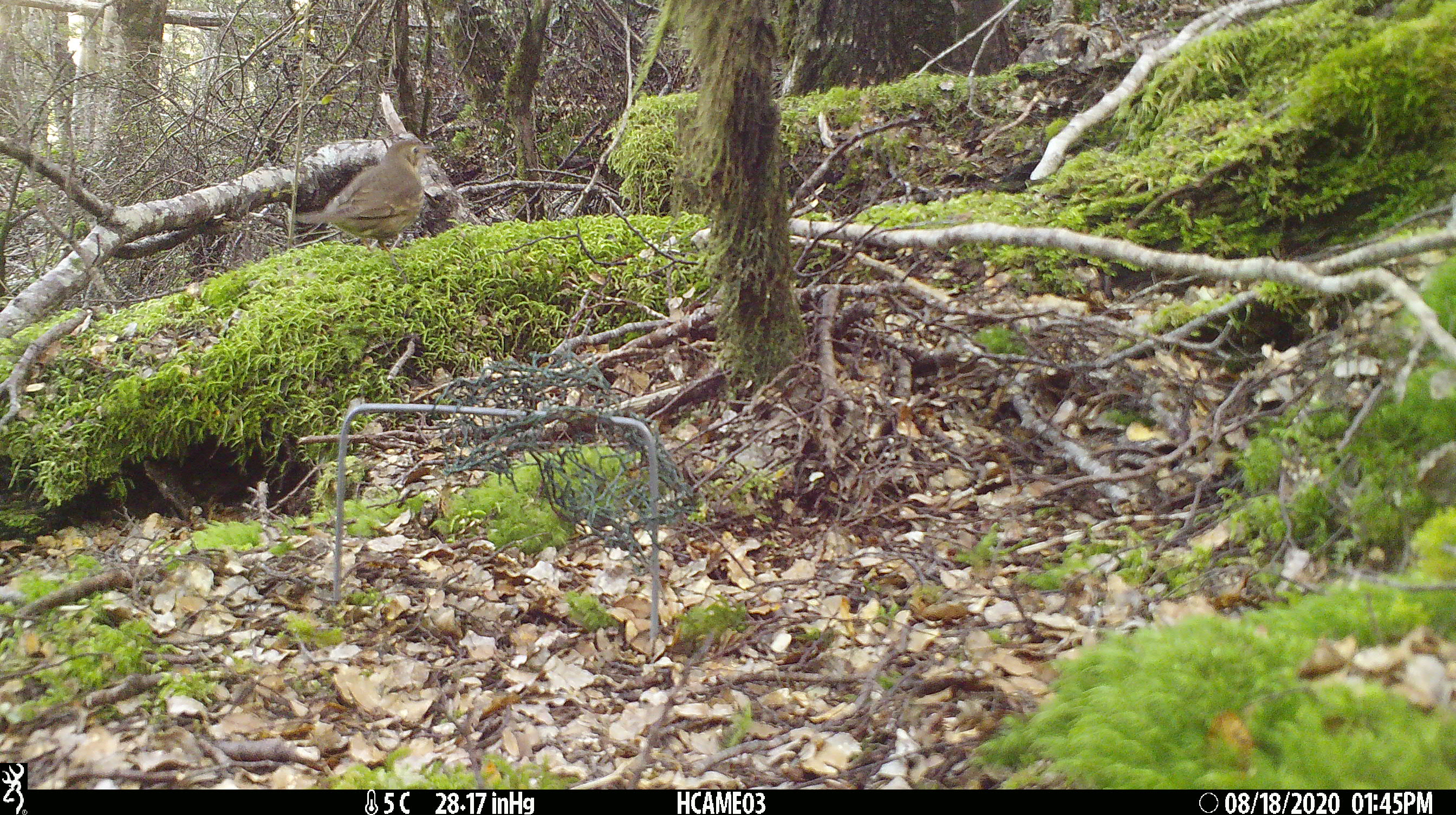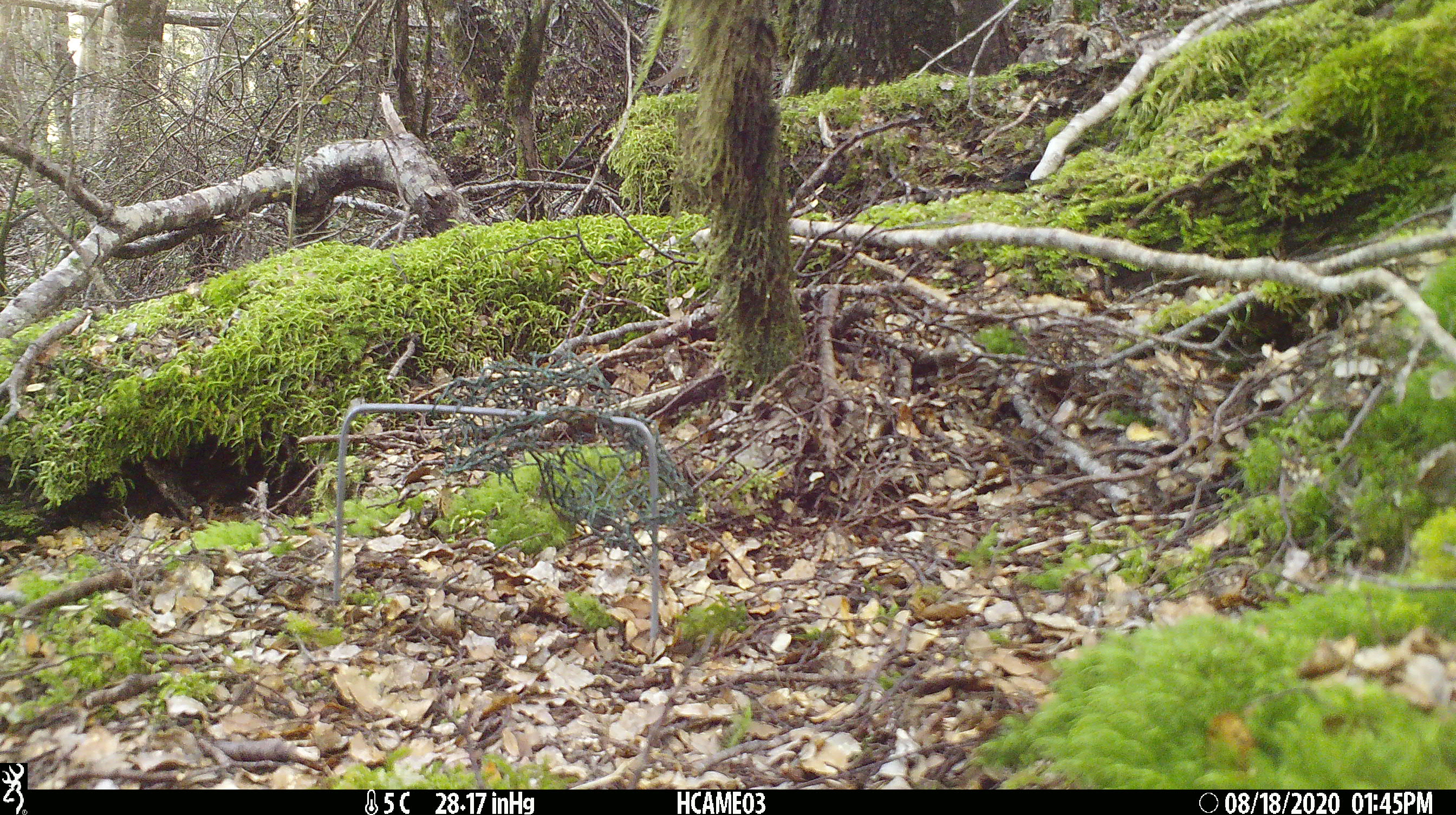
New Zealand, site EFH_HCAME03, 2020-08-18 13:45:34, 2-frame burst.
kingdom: Animalia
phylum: Chordata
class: Aves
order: Passeriformes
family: Turdidae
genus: Turdus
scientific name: Turdus philomelos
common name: song thrush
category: thrush